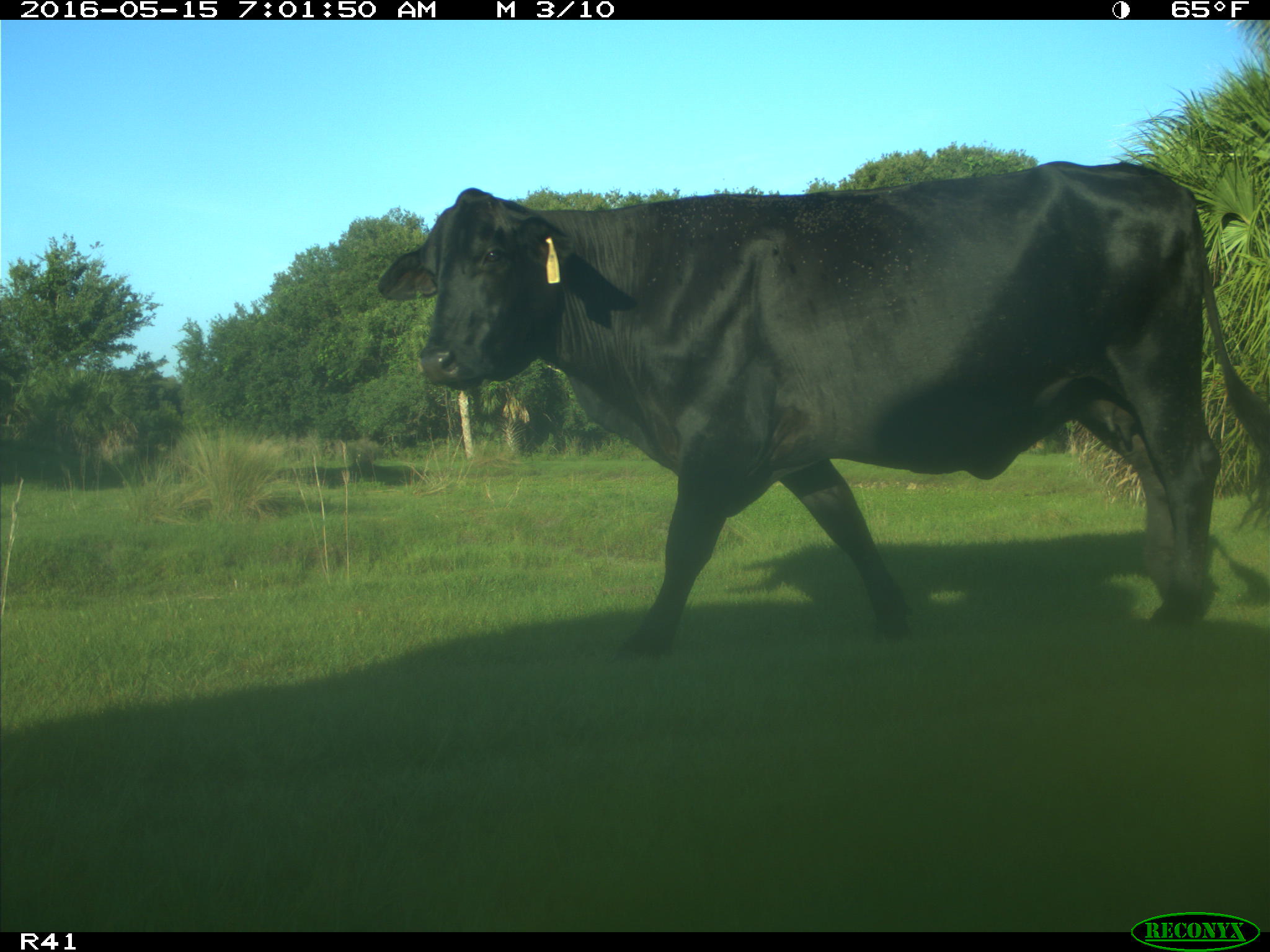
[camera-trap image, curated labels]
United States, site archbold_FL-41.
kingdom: Animalia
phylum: Chordata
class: Mammalia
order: Artiodactyla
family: Bovidae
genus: Bos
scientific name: Bos taurus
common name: domestic cow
Bos taurus (domestic cow).